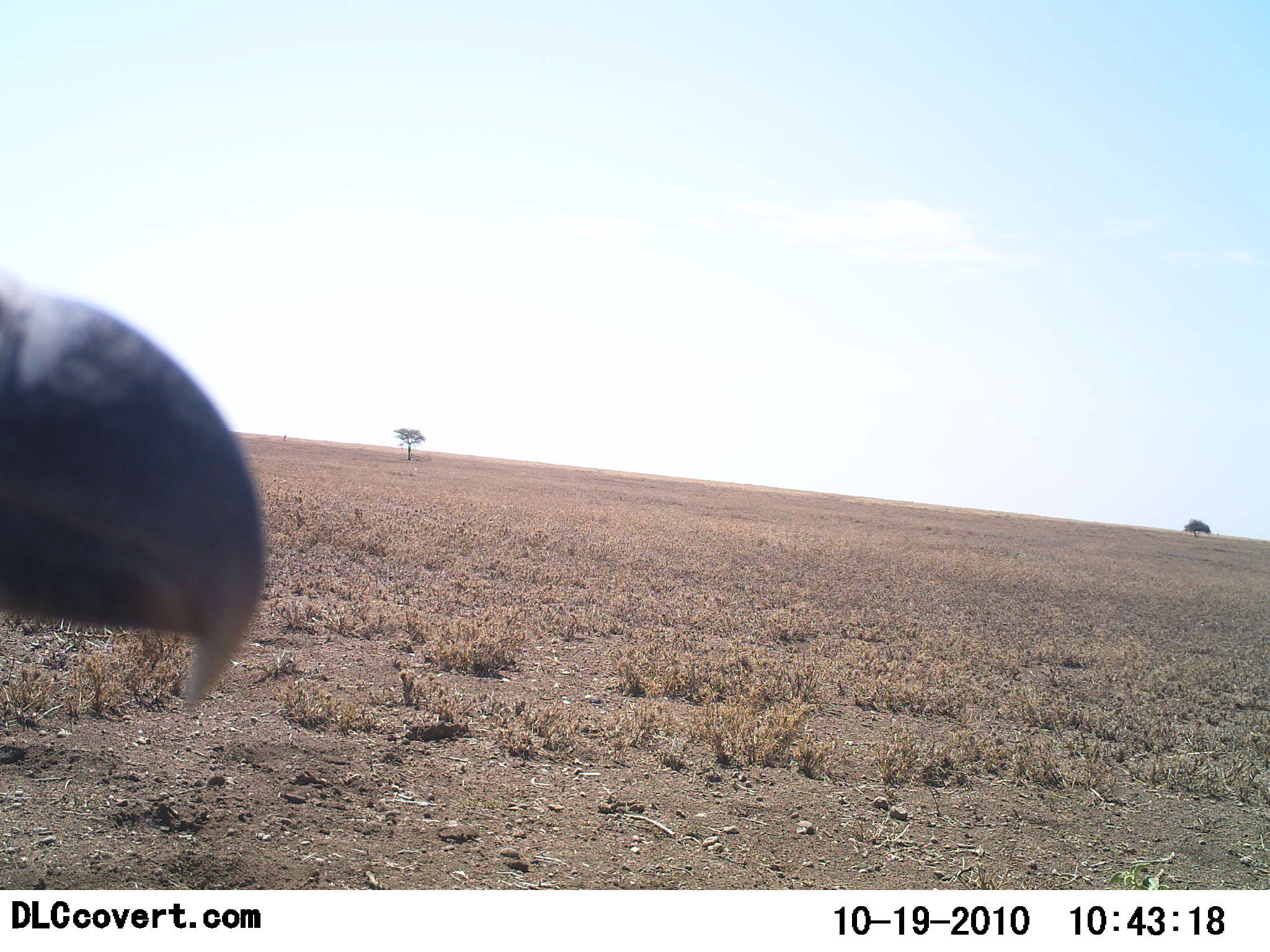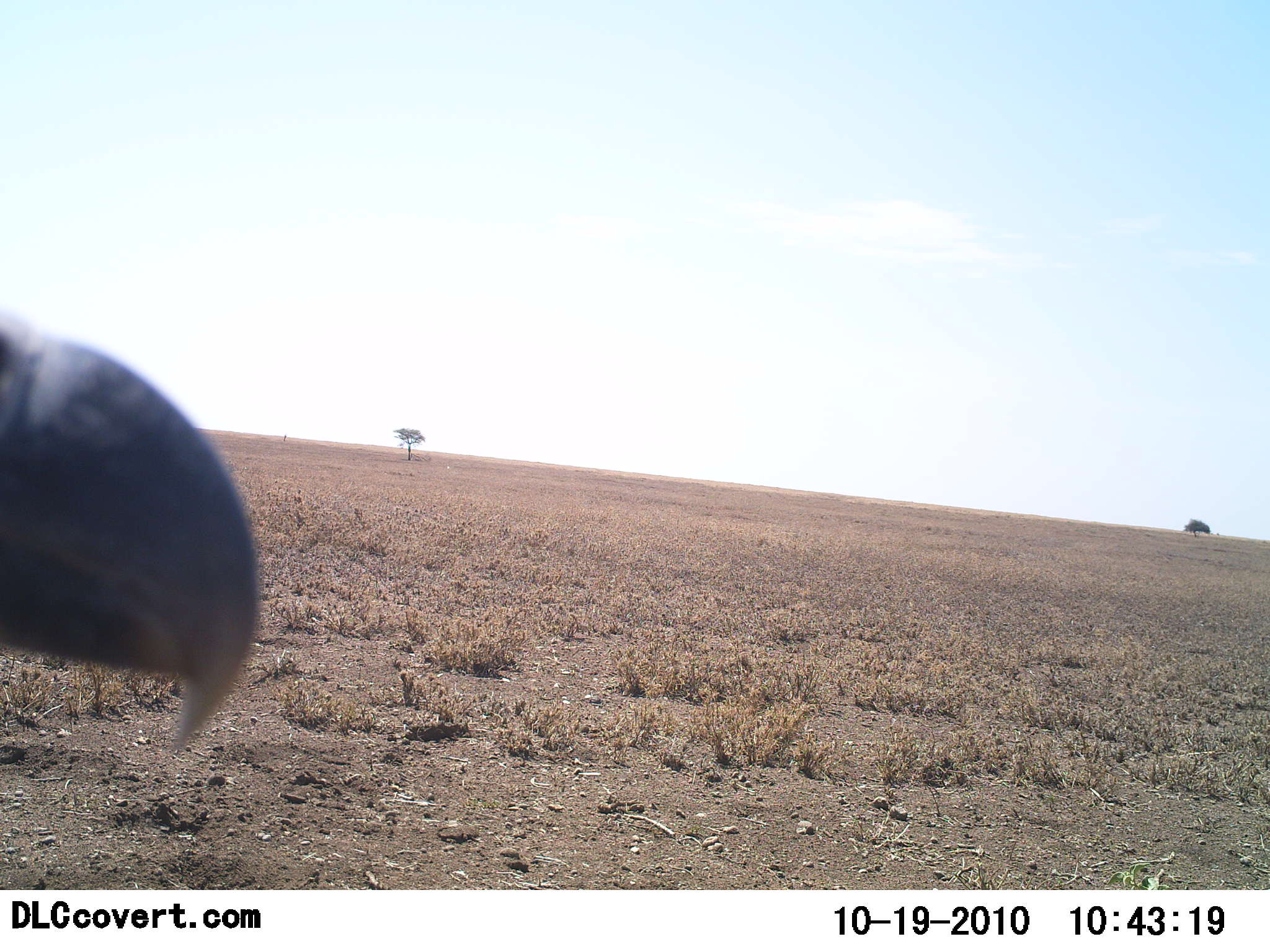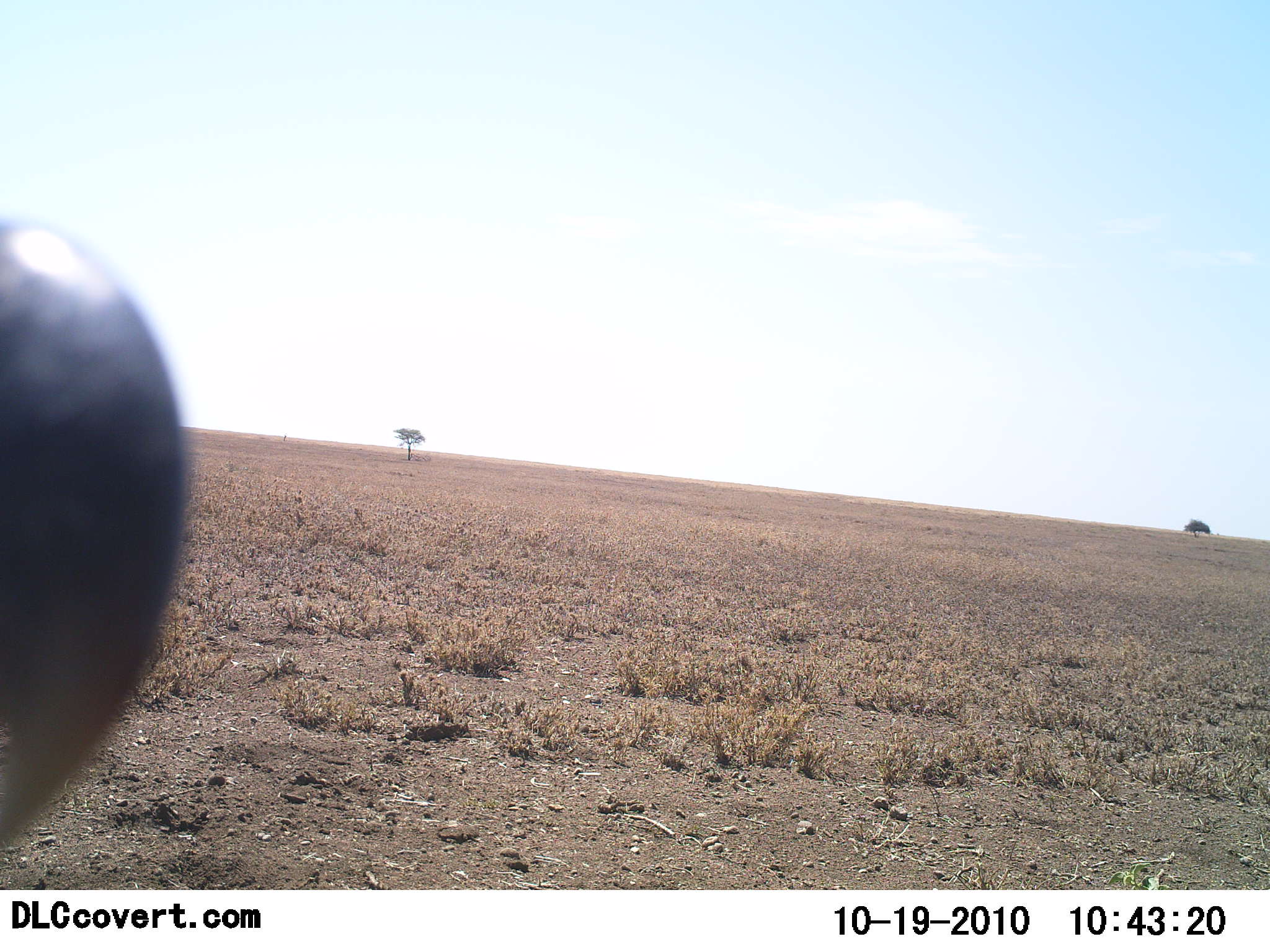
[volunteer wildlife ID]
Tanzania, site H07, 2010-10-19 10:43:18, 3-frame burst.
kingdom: Animalia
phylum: Chordata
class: Aves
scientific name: Aves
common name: bird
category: otherbird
Otherbird (bird) (Aves), count 1. Behavior (volunteer vote fractions): standing 80%, resting 0%, moving 13%, interacting 7%. Young present (vote fraction): 0%. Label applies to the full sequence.